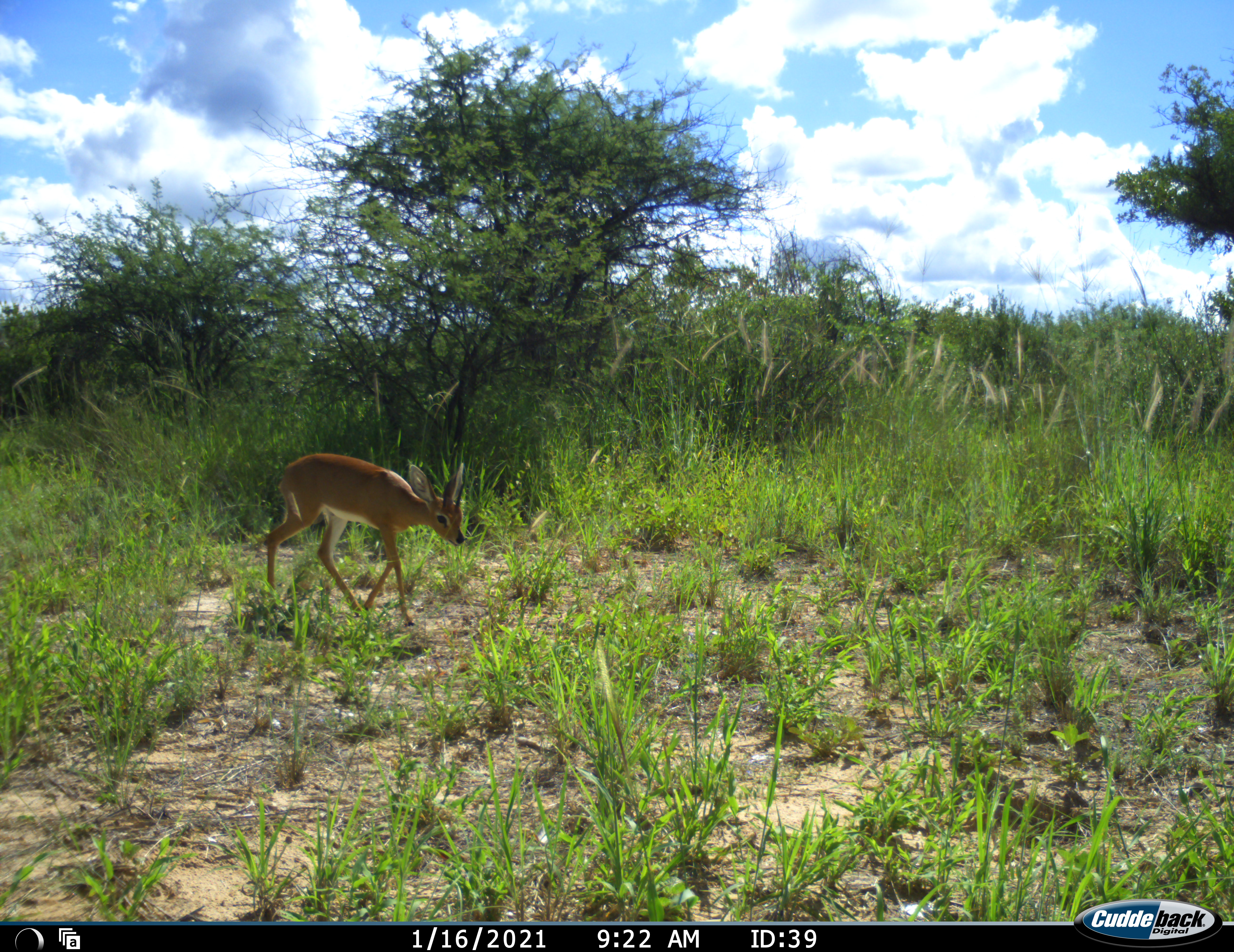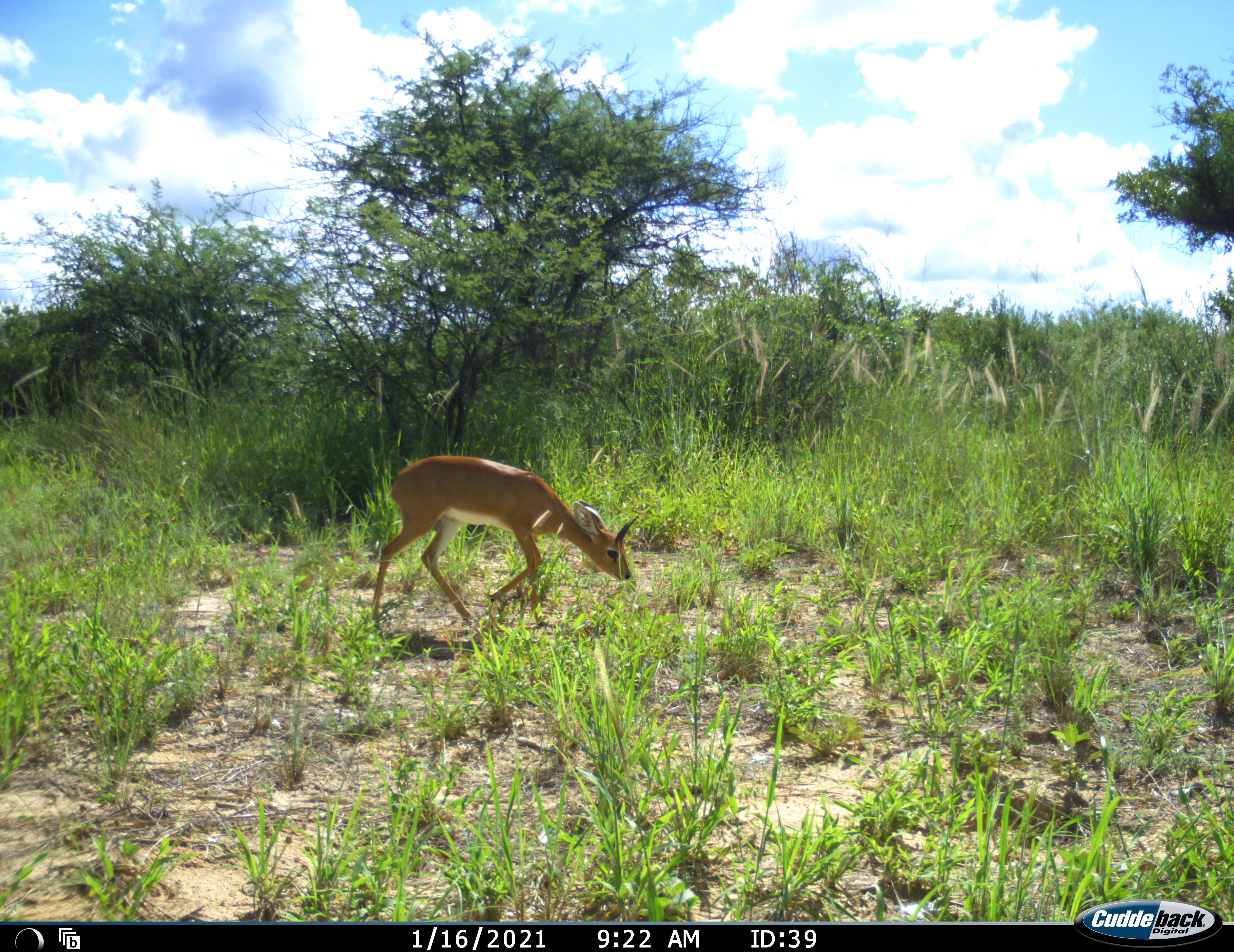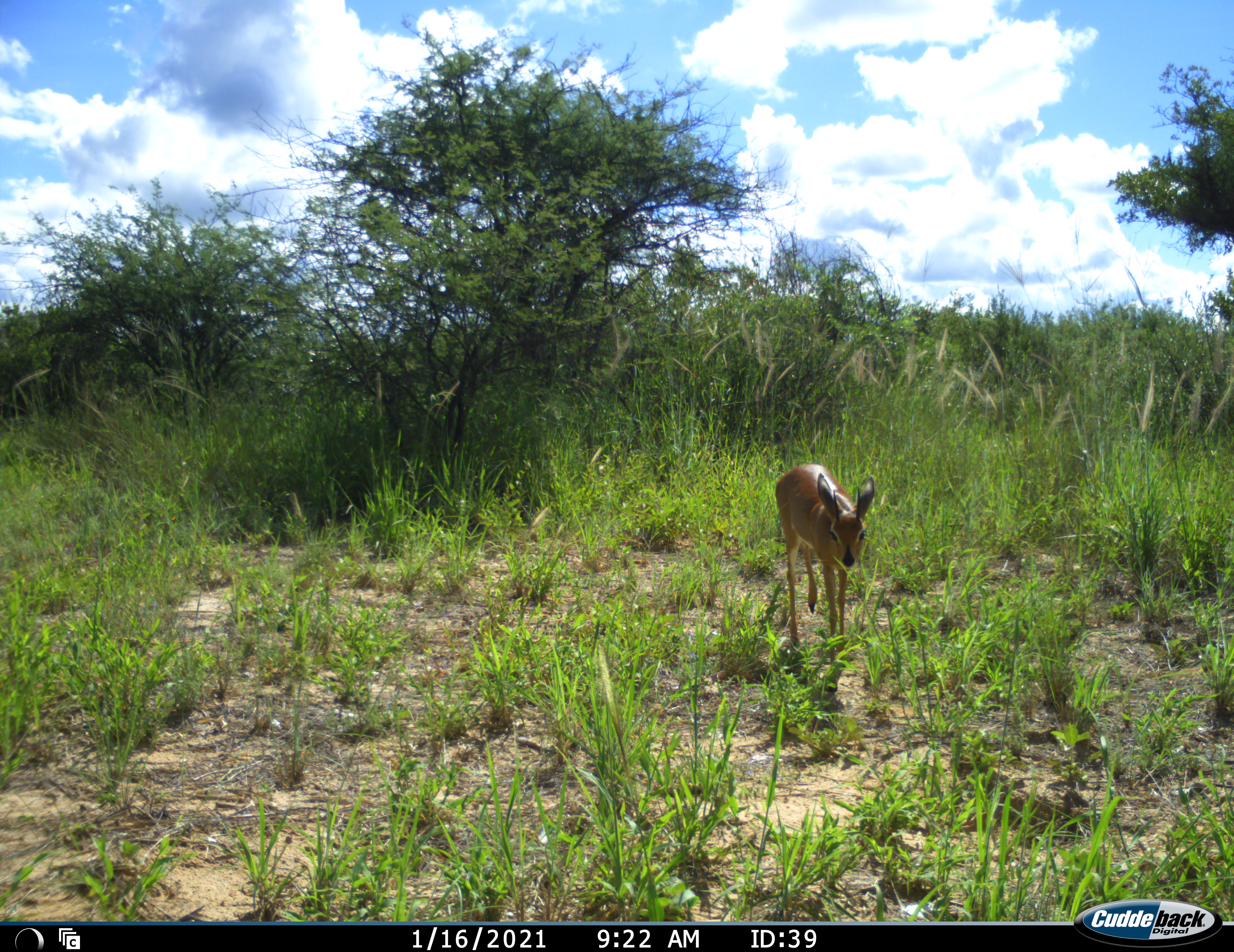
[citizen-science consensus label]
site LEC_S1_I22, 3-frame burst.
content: unidentified animal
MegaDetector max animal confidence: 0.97